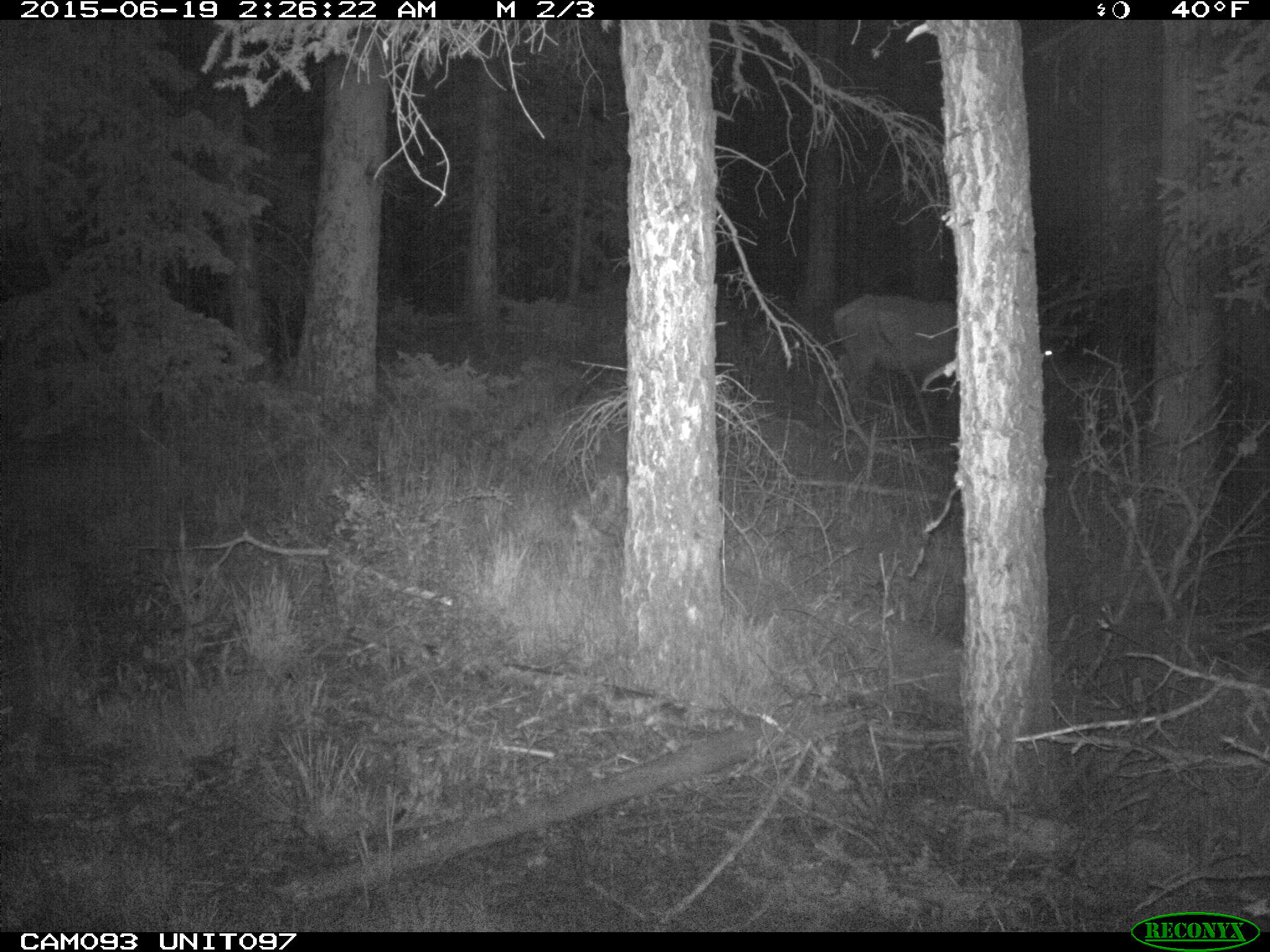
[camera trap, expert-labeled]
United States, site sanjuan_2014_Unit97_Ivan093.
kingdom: Animalia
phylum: Chordata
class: Mammalia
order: Artiodactyla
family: Cervidae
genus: Cervus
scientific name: Cervus elaphus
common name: red deer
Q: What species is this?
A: Cervus elaphus (red deer).